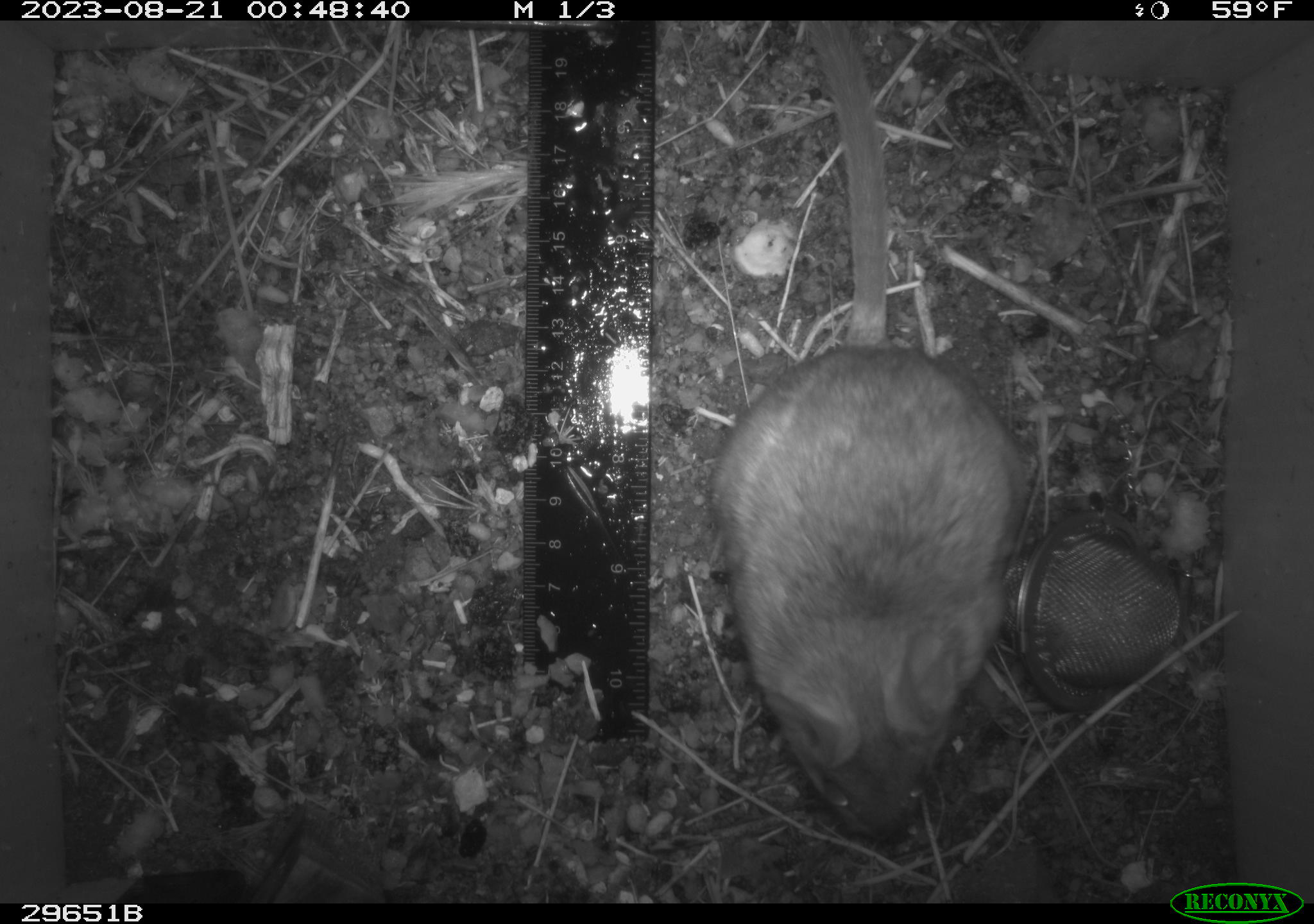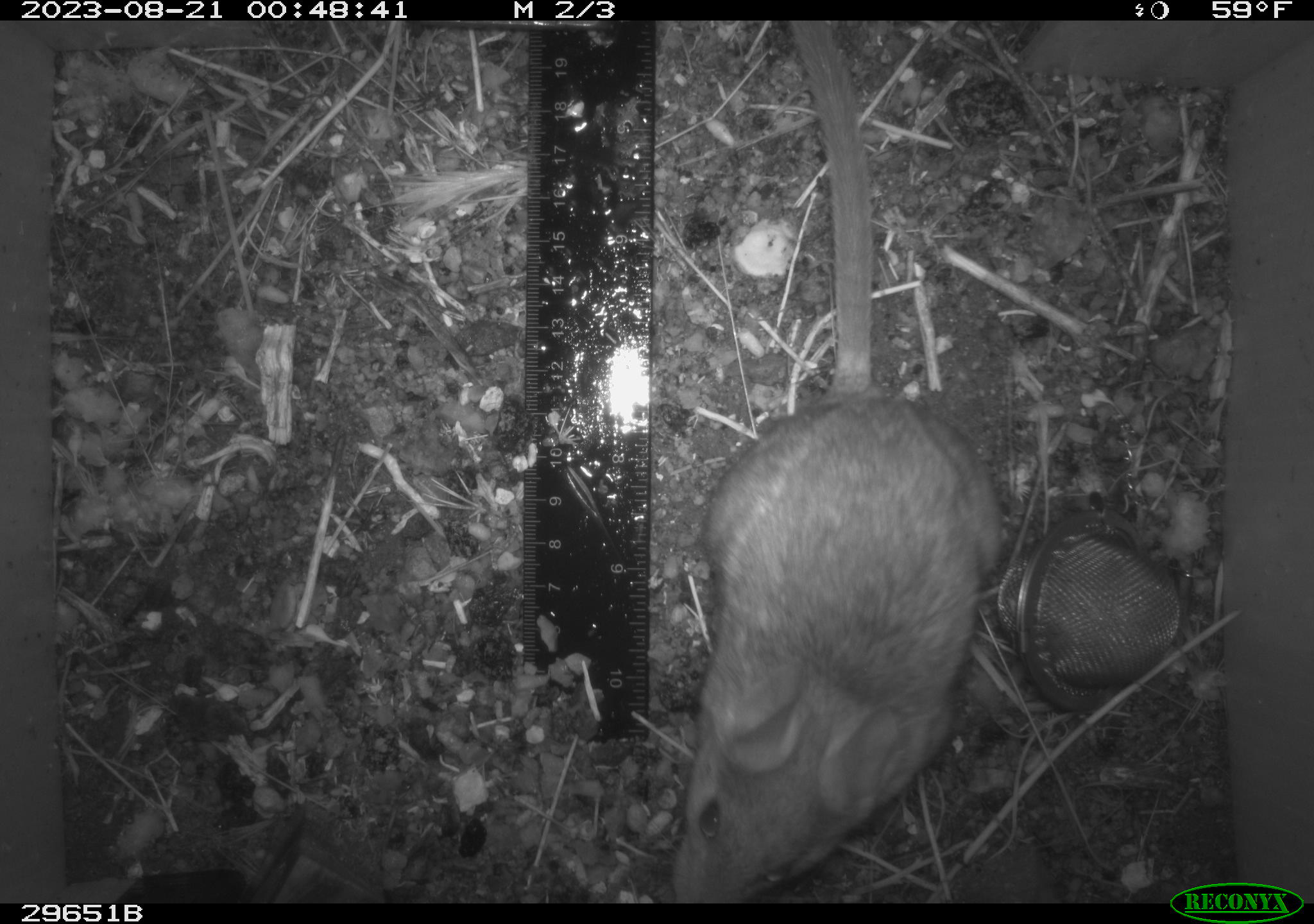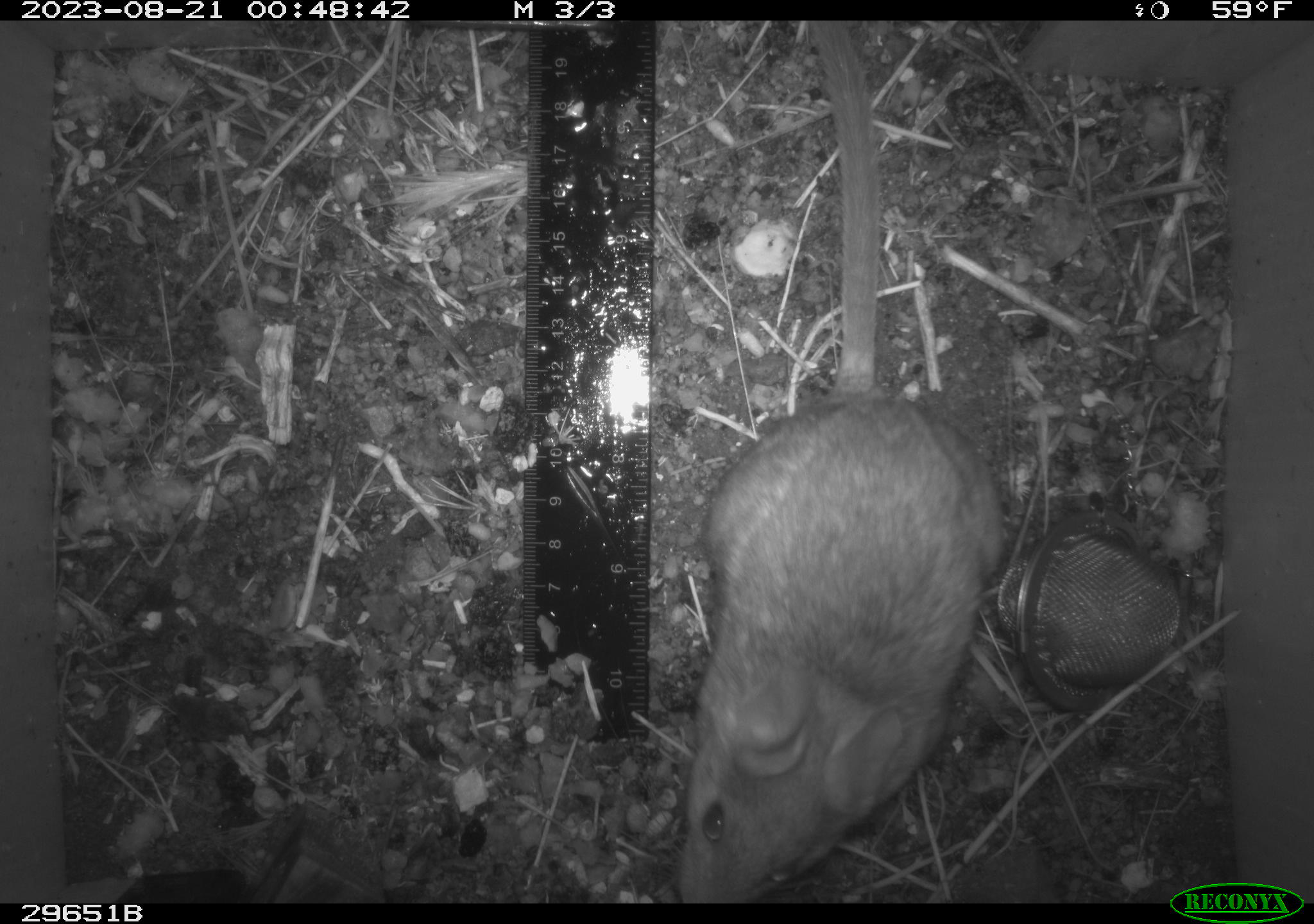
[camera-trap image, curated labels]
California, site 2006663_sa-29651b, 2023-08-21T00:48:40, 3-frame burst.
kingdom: Animalia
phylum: Chordata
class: Mammalia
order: Rodentia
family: Cricetidae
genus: Neotoma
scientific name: Neotoma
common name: pack rat or woodrat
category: neotoma species